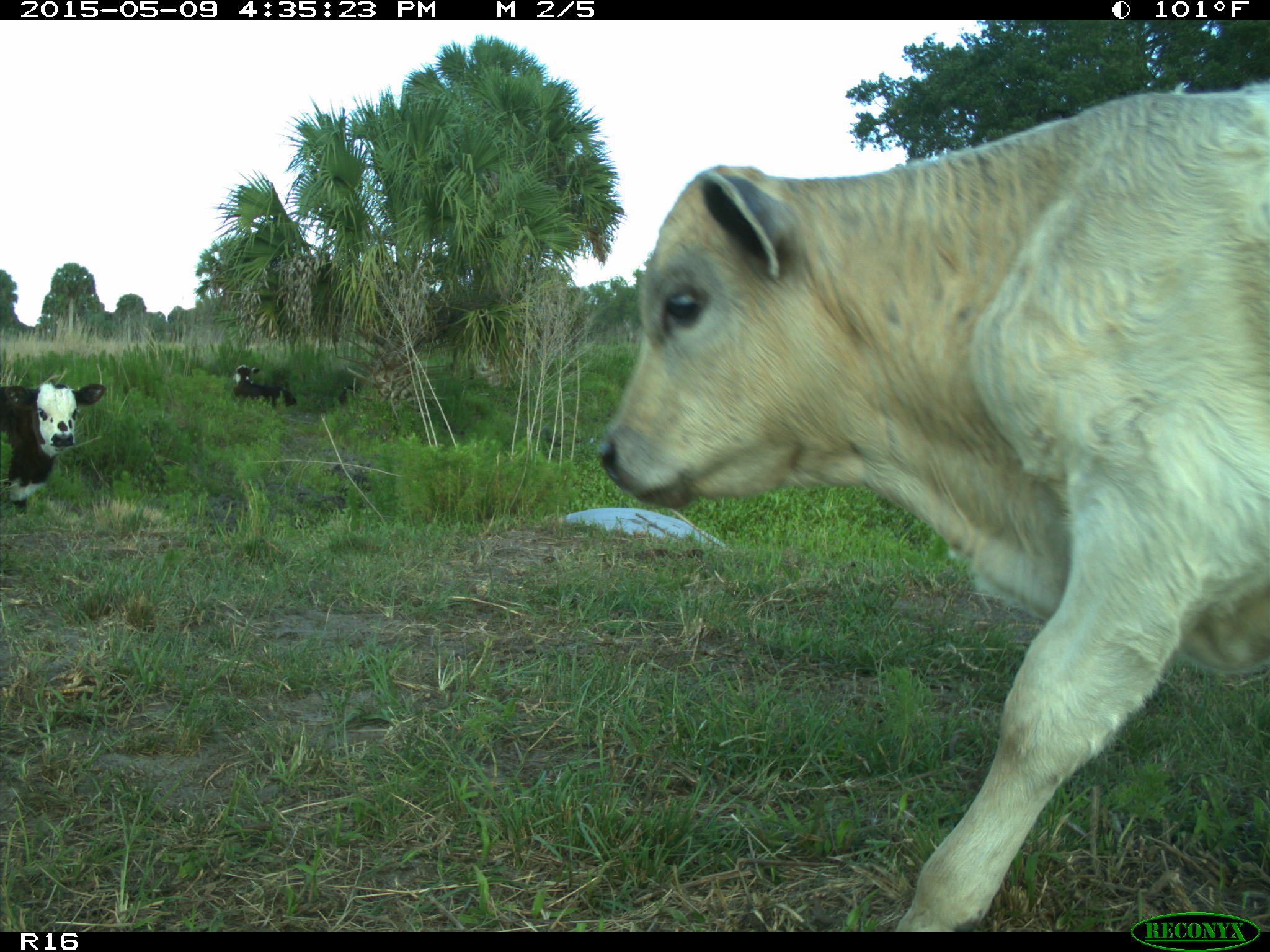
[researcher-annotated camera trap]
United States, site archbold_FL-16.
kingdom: Animalia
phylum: Chordata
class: Mammalia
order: Artiodactyla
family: Bovidae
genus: Bos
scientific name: Bos taurus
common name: domestic cow